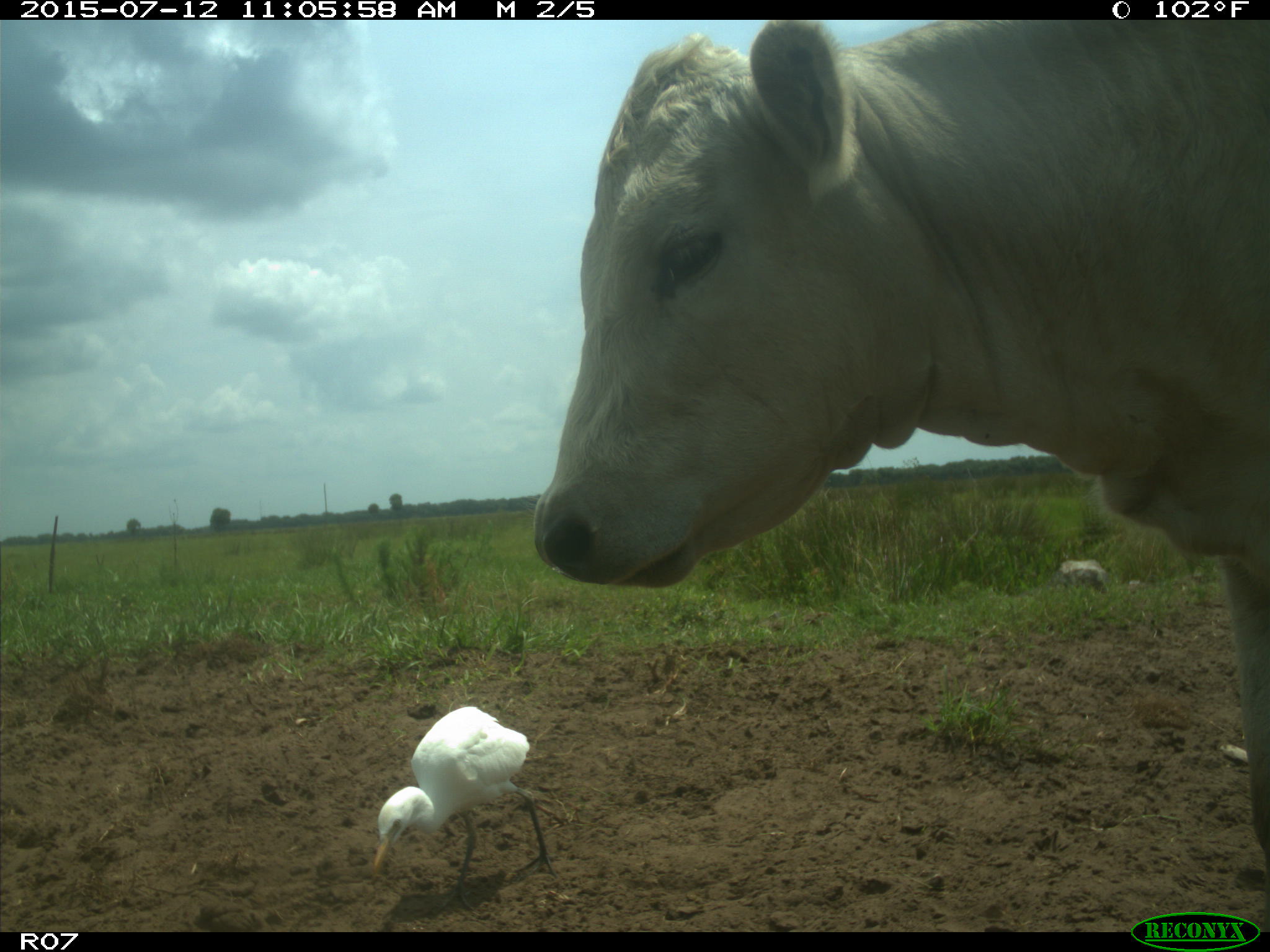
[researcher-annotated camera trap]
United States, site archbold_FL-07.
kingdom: Animalia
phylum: Chordata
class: Mammalia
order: Artiodactyla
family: Bovidae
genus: Bos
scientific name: Bos taurus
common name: domestic cow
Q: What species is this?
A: Bos taurus (domestic cow).